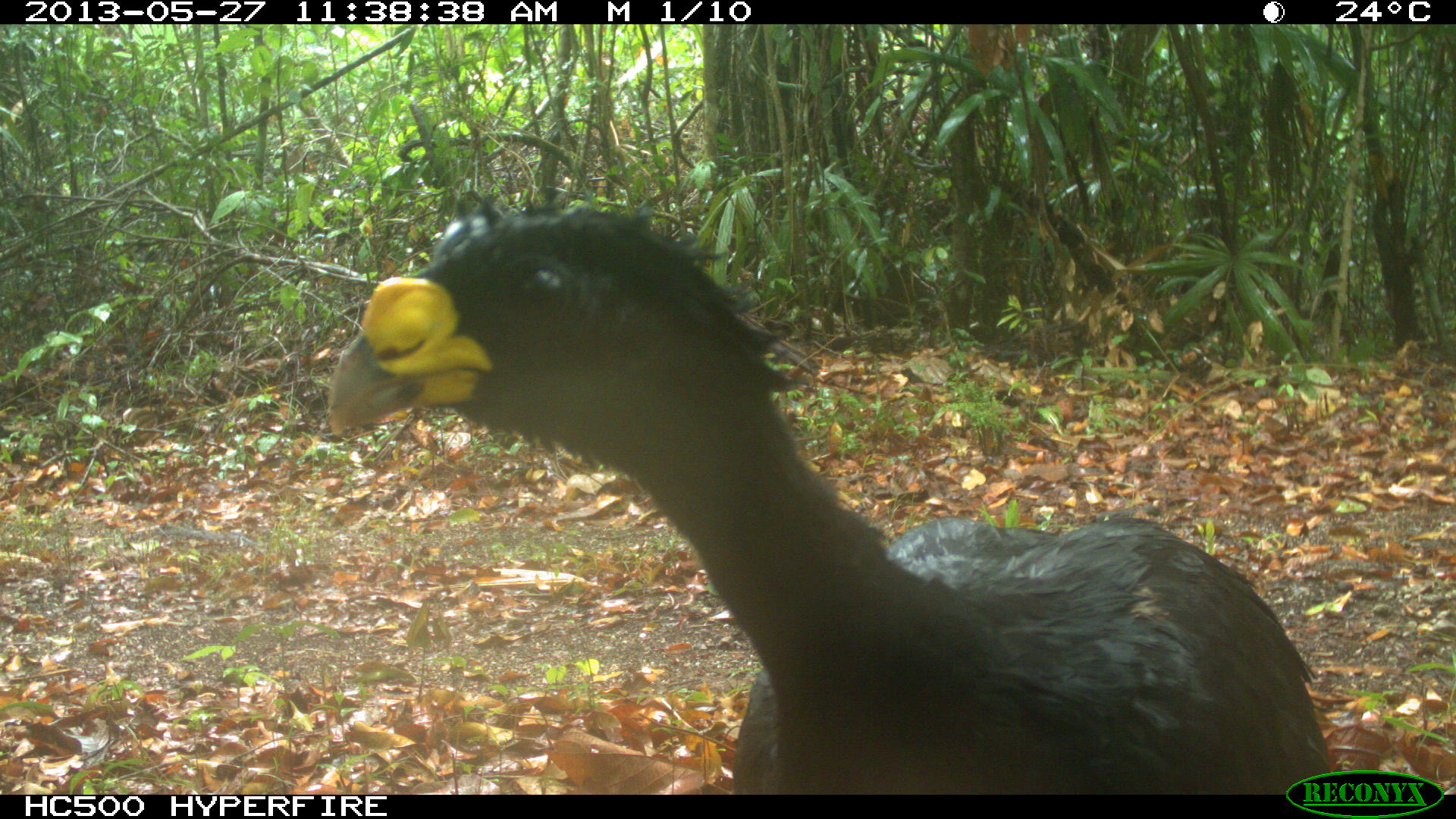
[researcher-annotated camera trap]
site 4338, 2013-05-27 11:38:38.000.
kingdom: Animalia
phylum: Chordata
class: Aves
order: Galliformes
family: Cracidae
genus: Crax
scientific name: Crax rubra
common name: great curassow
Crax rubra (great curassow), count 1, sex male.